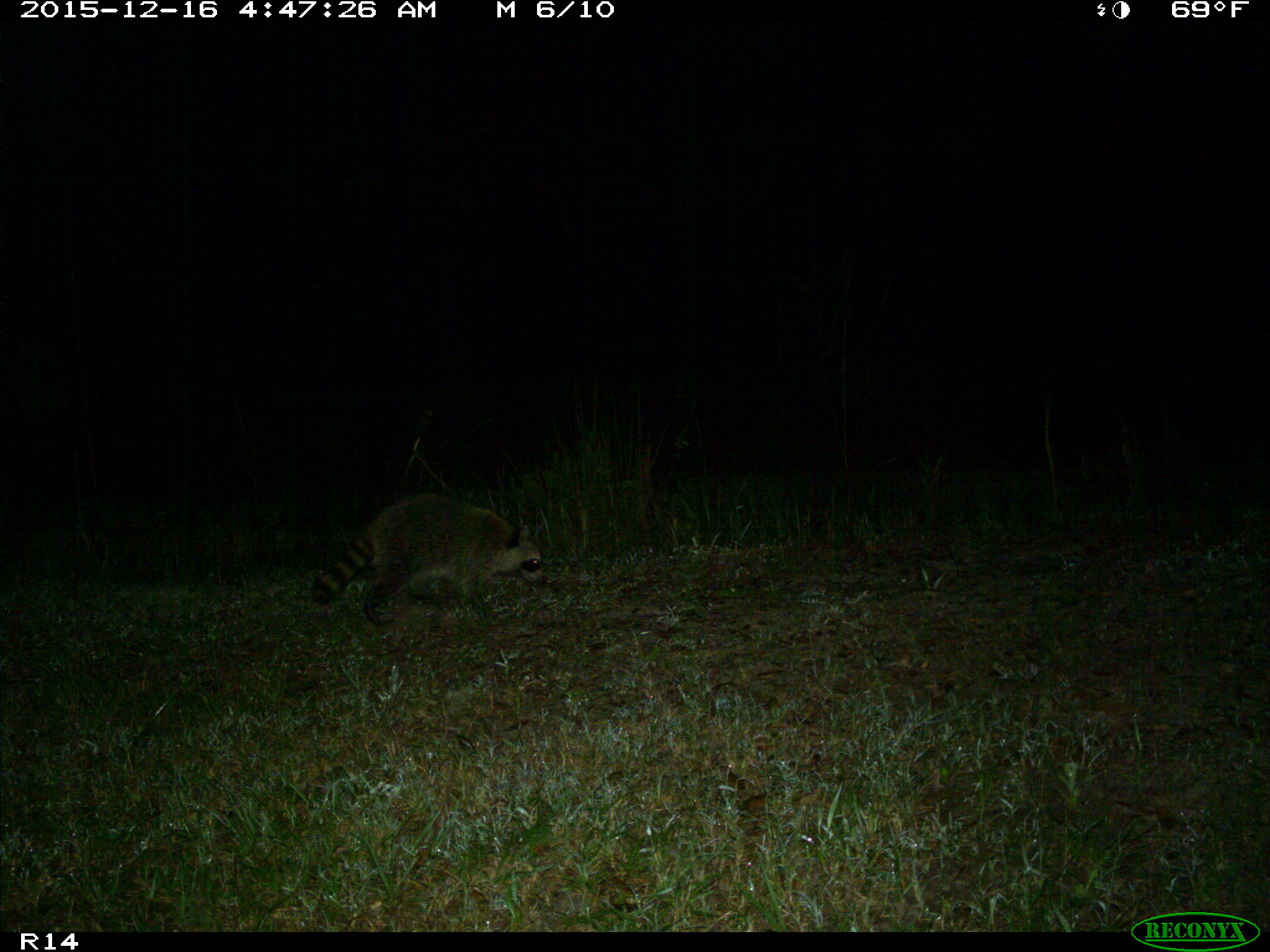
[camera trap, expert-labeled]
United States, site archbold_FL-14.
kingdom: Animalia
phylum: Chordata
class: Mammalia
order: Carnivora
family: Procyonidae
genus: Procyon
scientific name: Procyon lotor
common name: common raccoon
Procyon lotor (common raccoon).